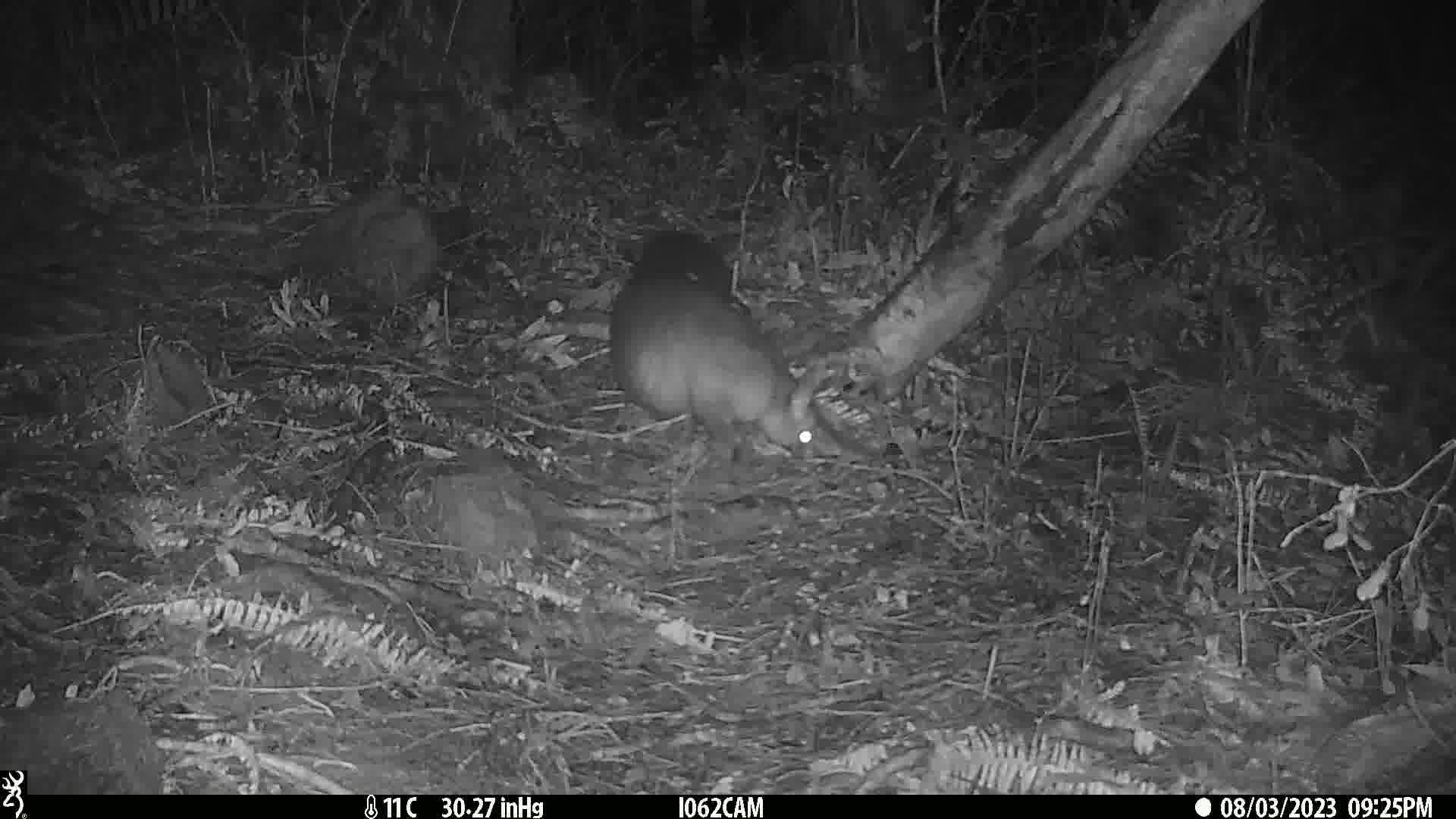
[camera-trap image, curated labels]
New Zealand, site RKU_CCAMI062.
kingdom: Animalia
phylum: Chordata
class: Mammalia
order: Diprotodontia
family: Phalangeridae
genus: Trichosurus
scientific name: Trichosurus vulpecula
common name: common brushtail possum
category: possum